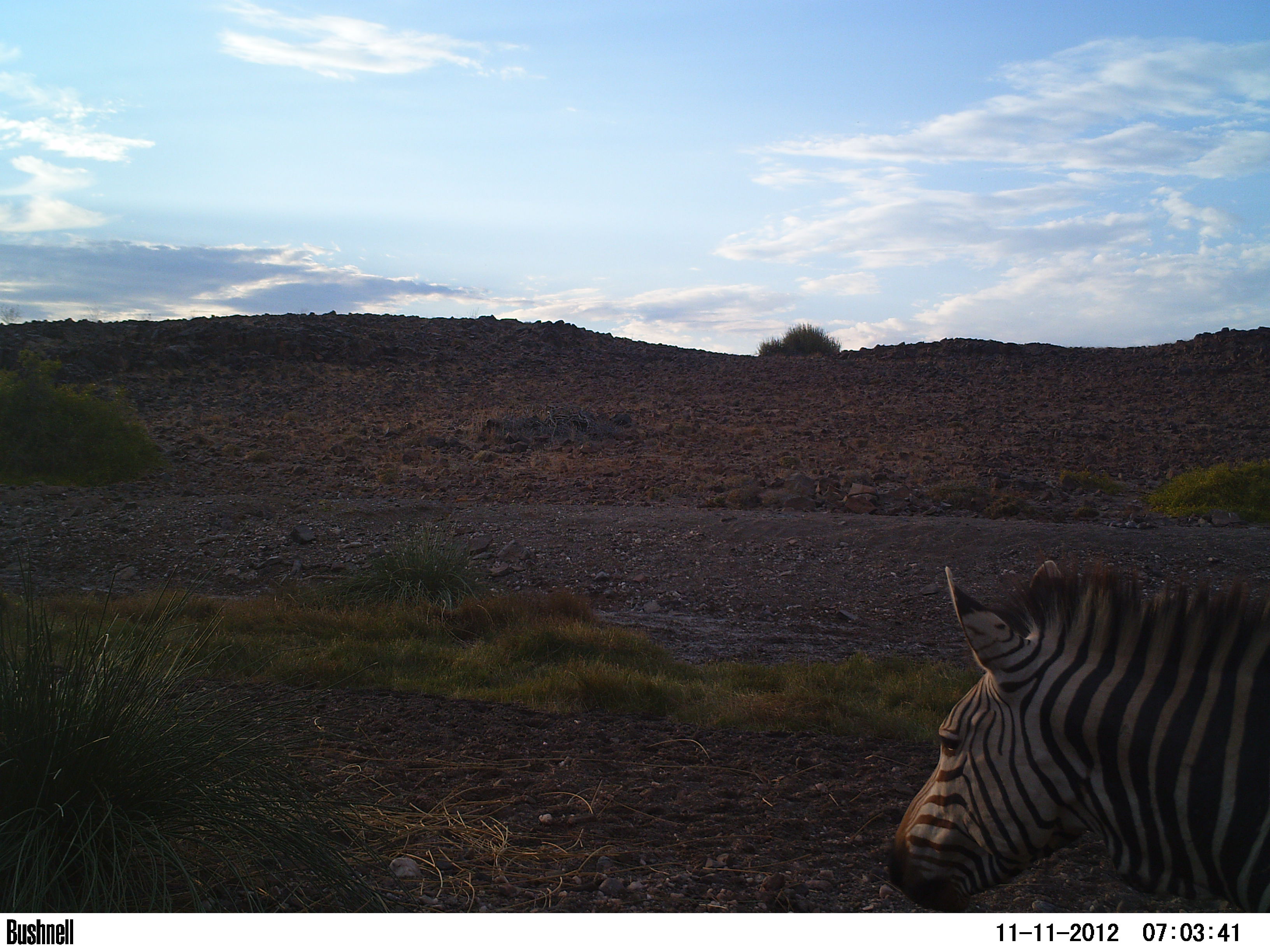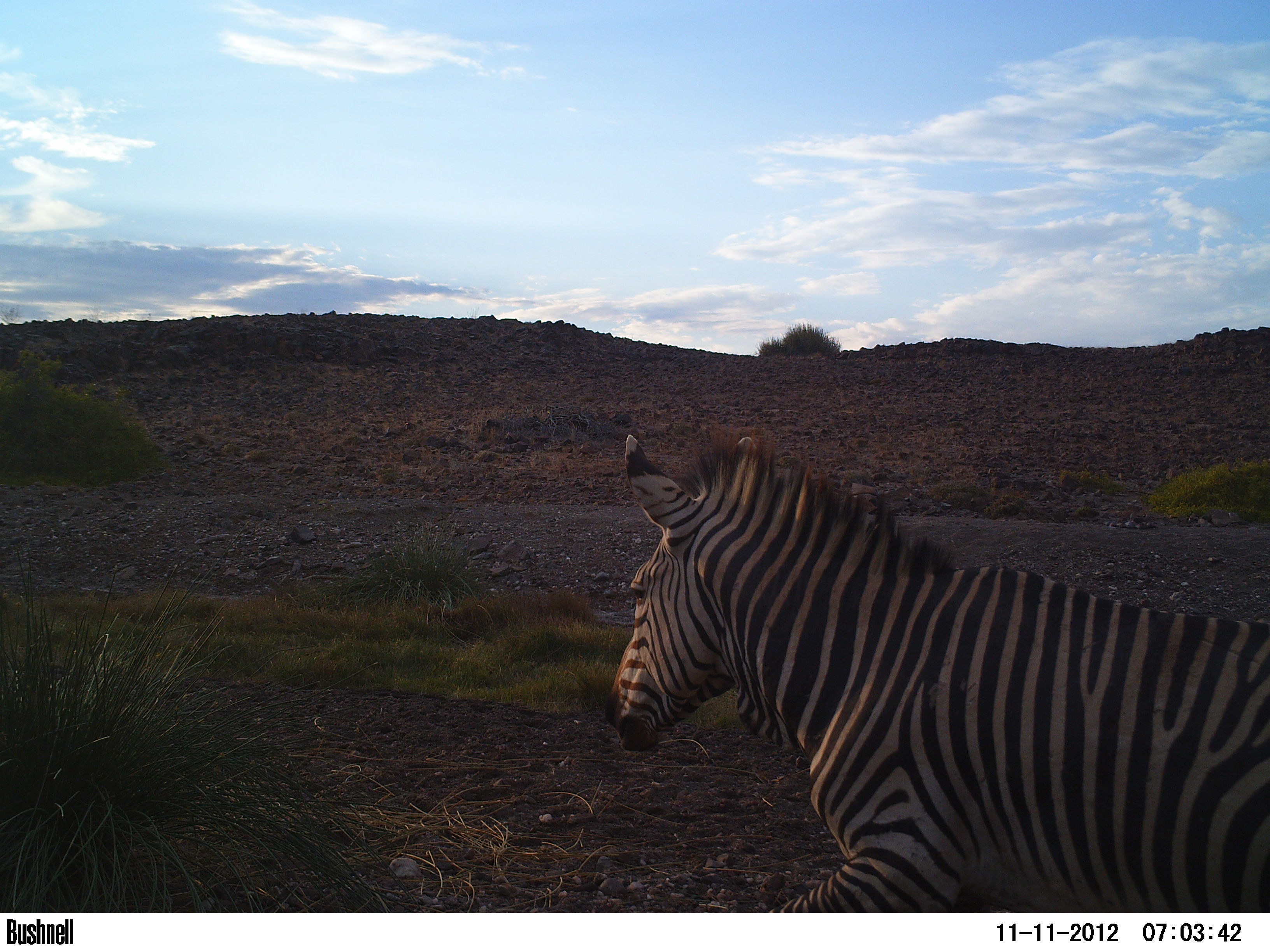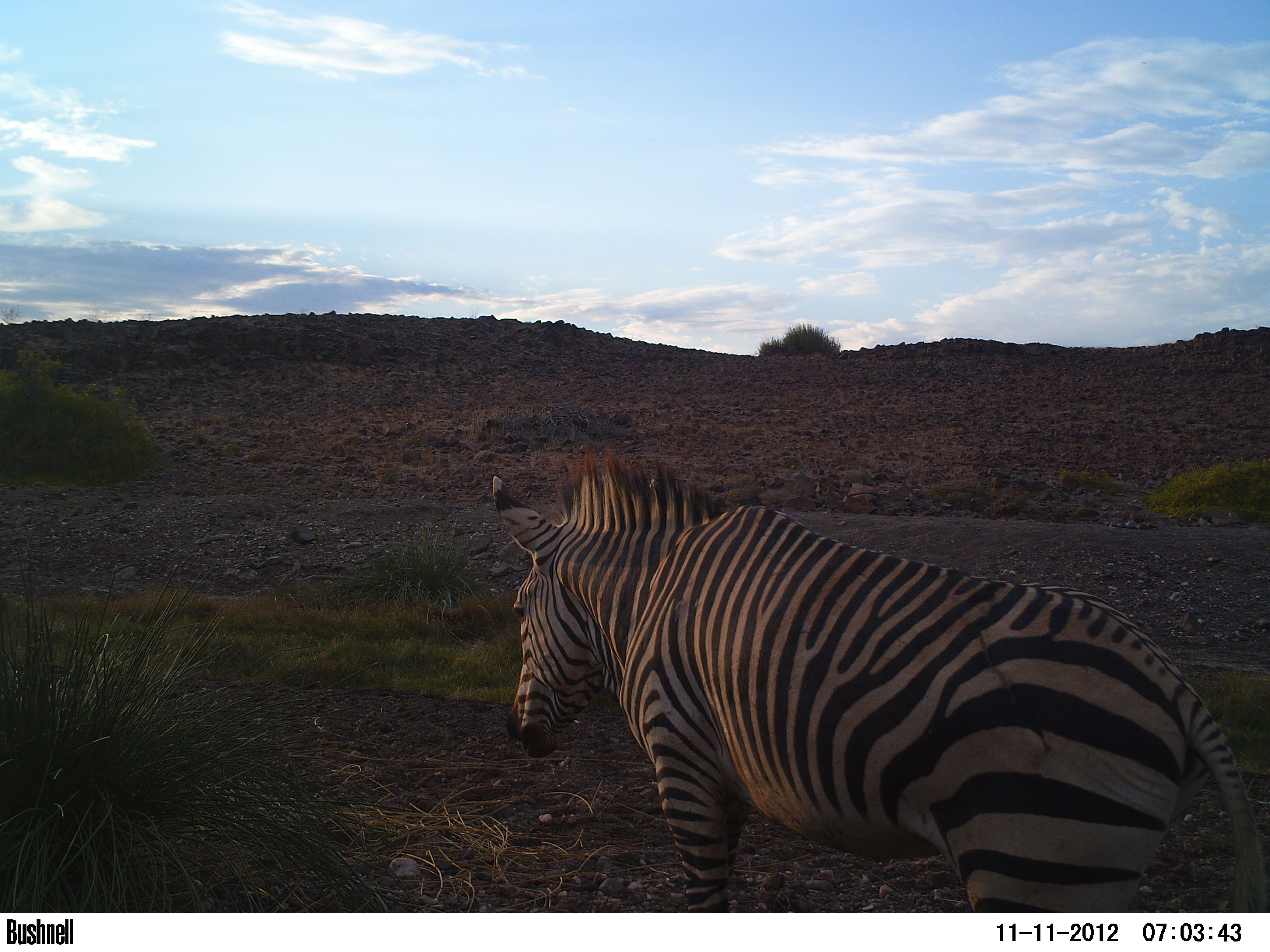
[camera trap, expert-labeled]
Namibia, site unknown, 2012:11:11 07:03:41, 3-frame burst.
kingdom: Animalia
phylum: Chordata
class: Mammalia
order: Perissodactyla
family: Equidae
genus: Equus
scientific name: Equus zebra hartmannae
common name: hartmann's mountain zebra